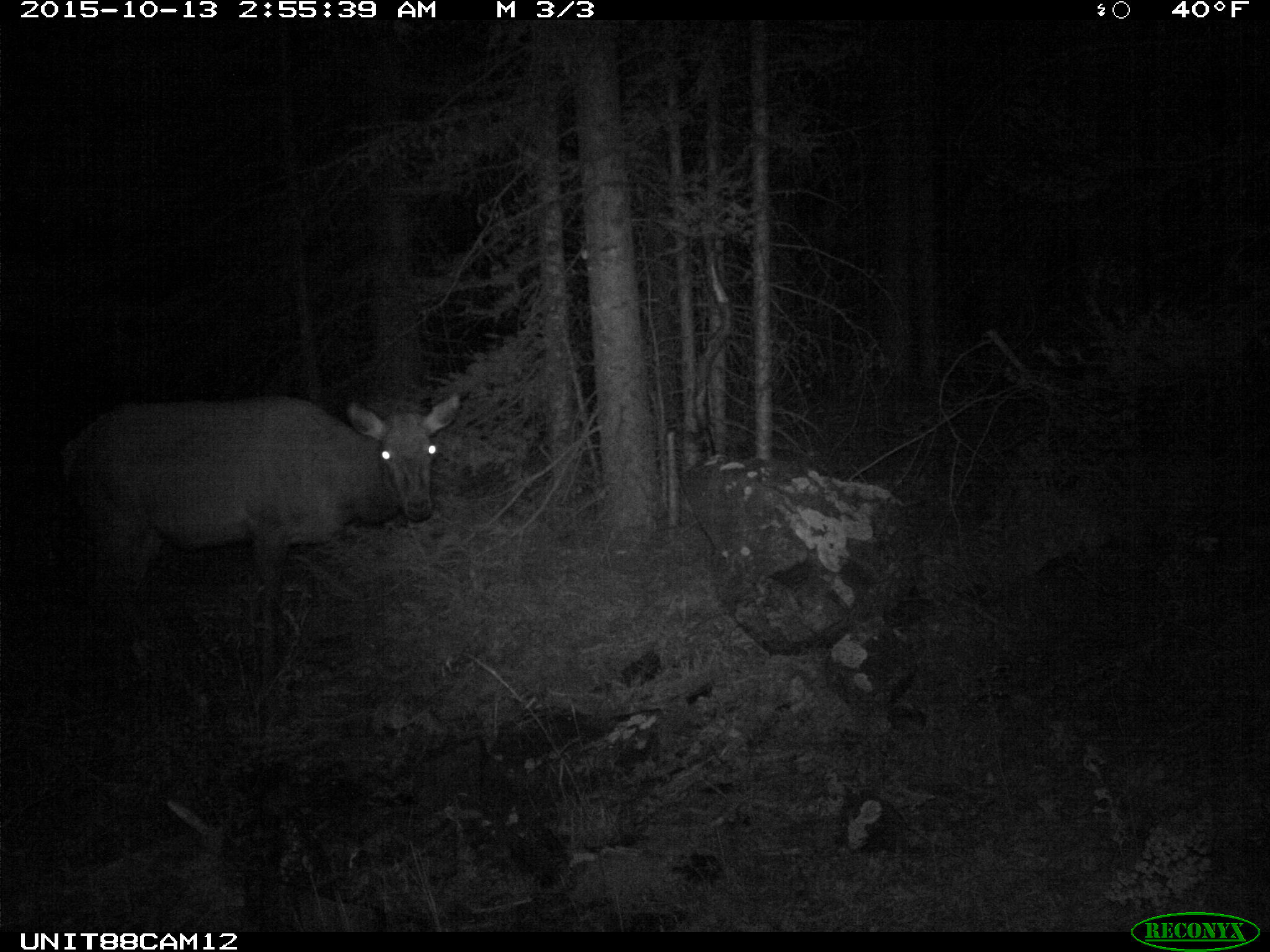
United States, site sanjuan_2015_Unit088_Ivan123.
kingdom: Animalia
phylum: Chordata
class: Mammalia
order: Artiodactyla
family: Cervidae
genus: Cervus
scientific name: Cervus elaphus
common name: red deer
Cervus elaphus (red deer).